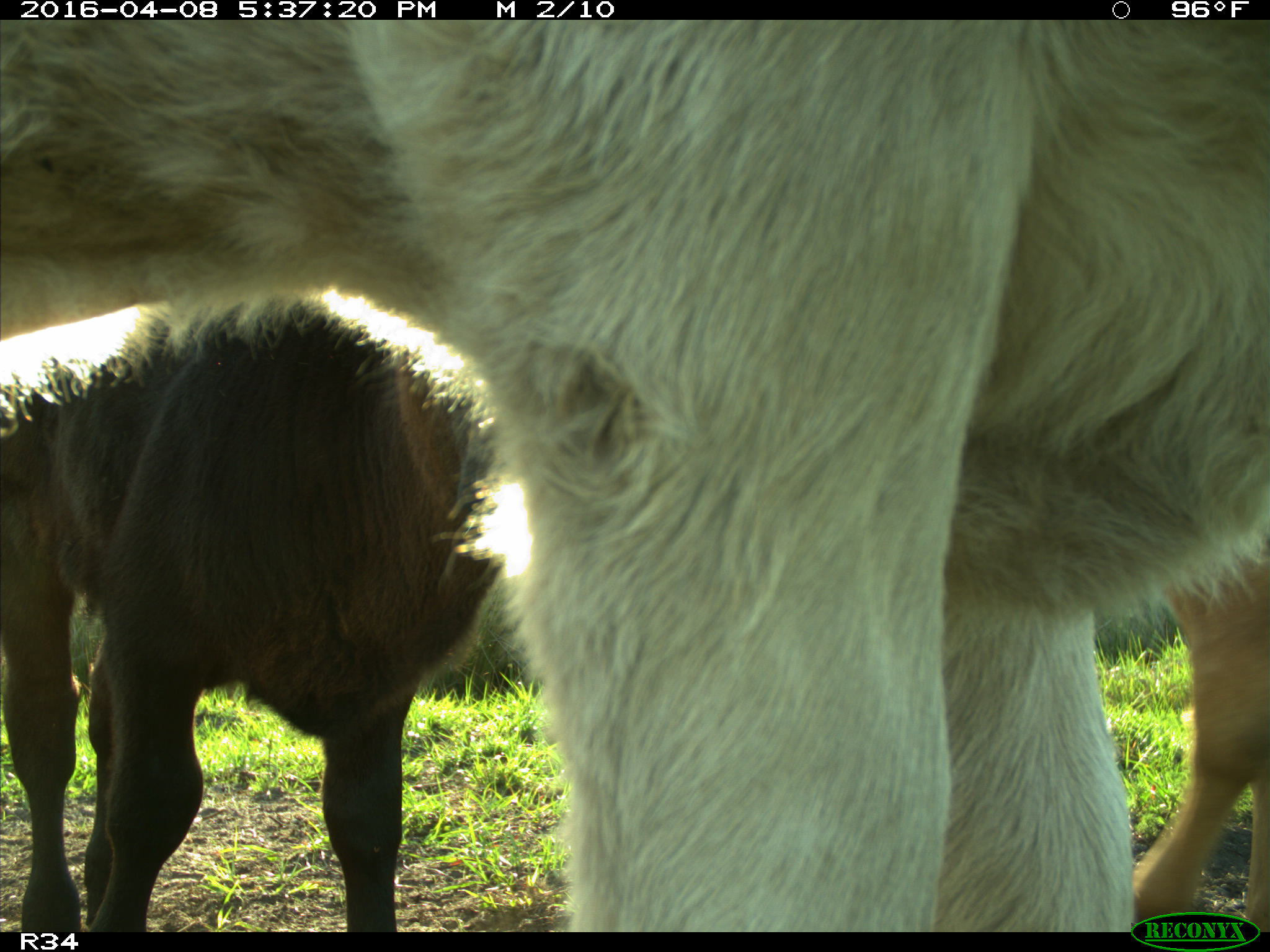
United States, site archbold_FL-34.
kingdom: Animalia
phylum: Chordata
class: Mammalia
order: Artiodactyla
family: Bovidae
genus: Bos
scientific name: Bos taurus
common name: domestic cow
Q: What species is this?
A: Bos taurus (domestic cow).